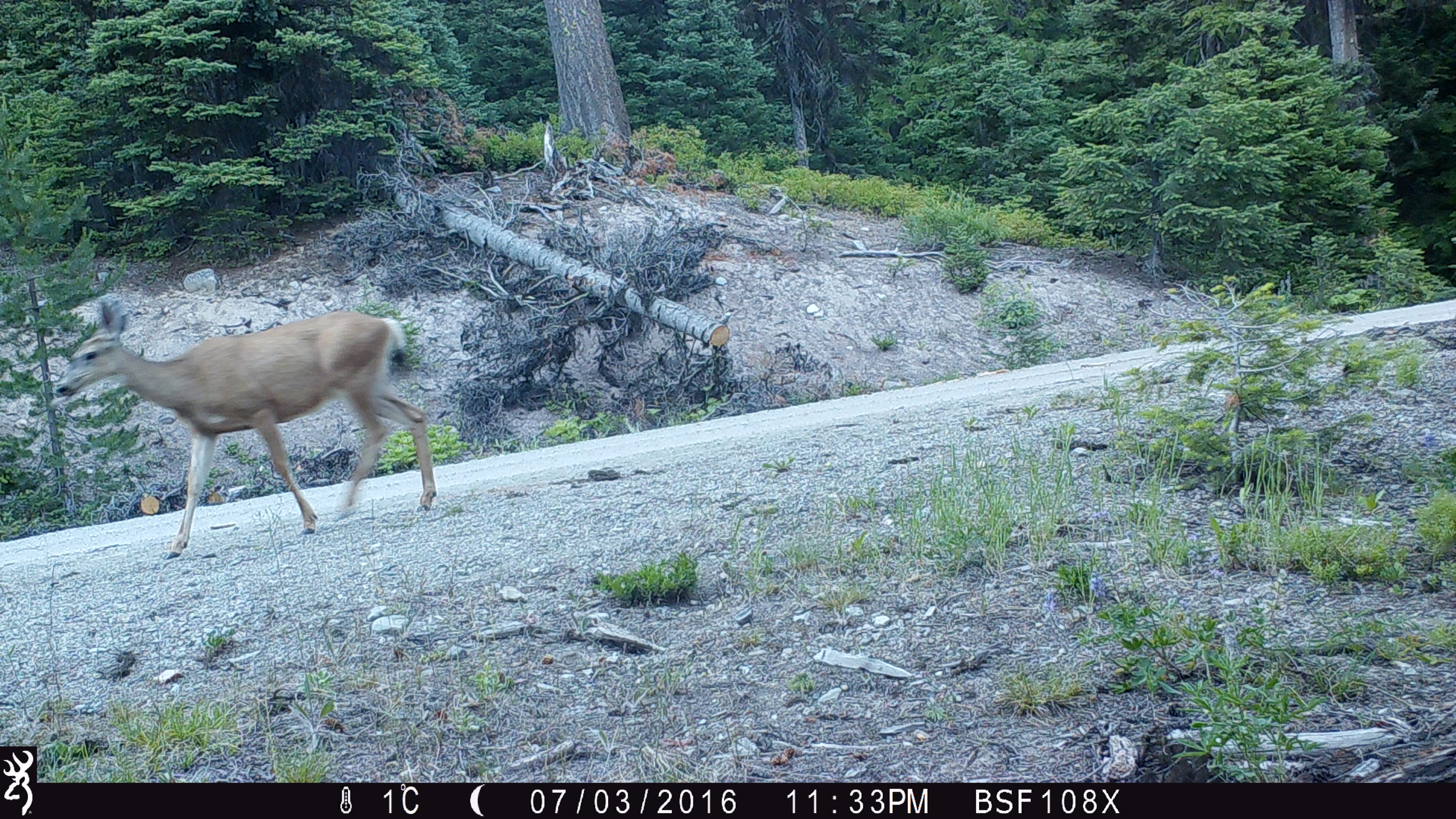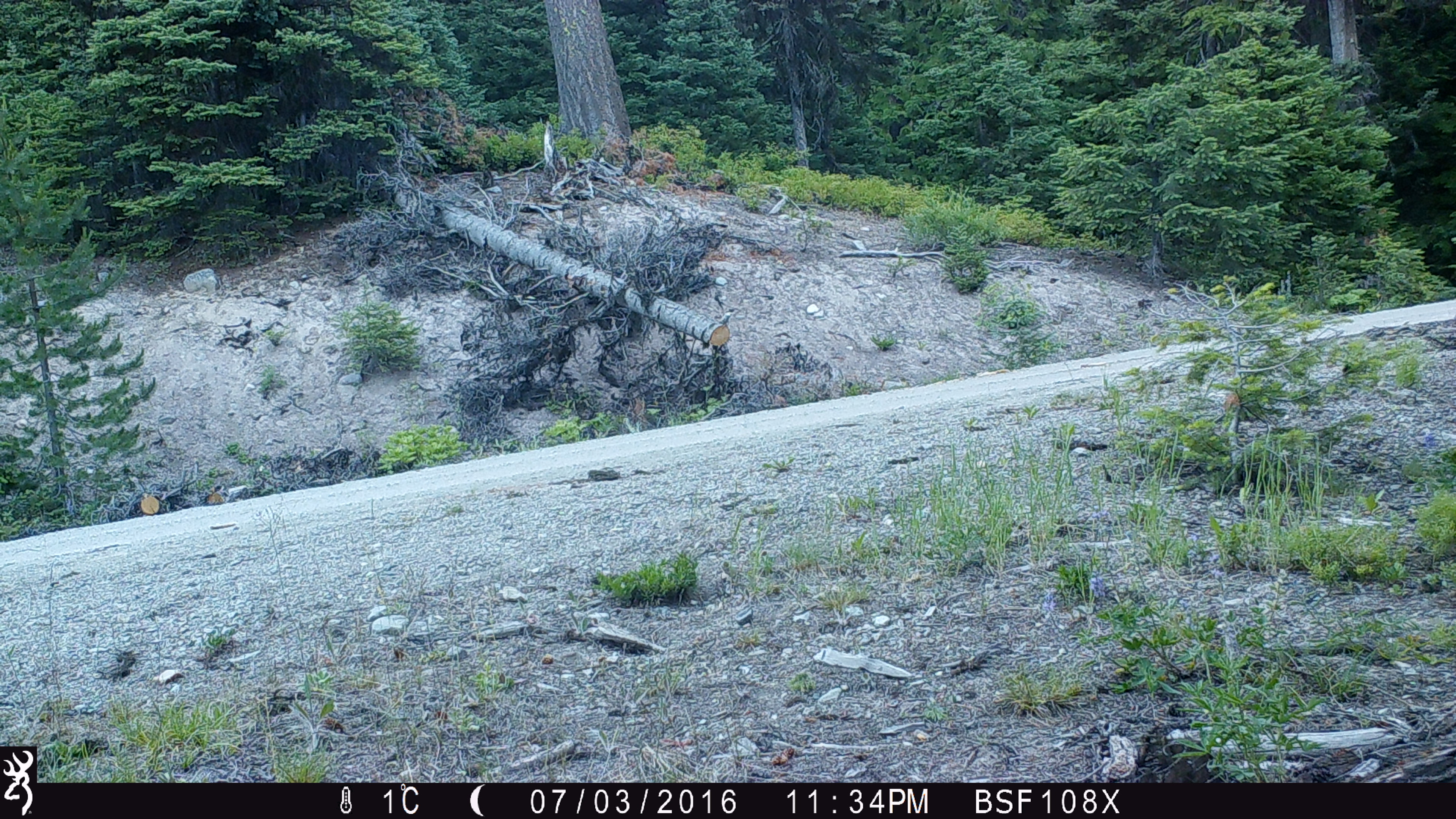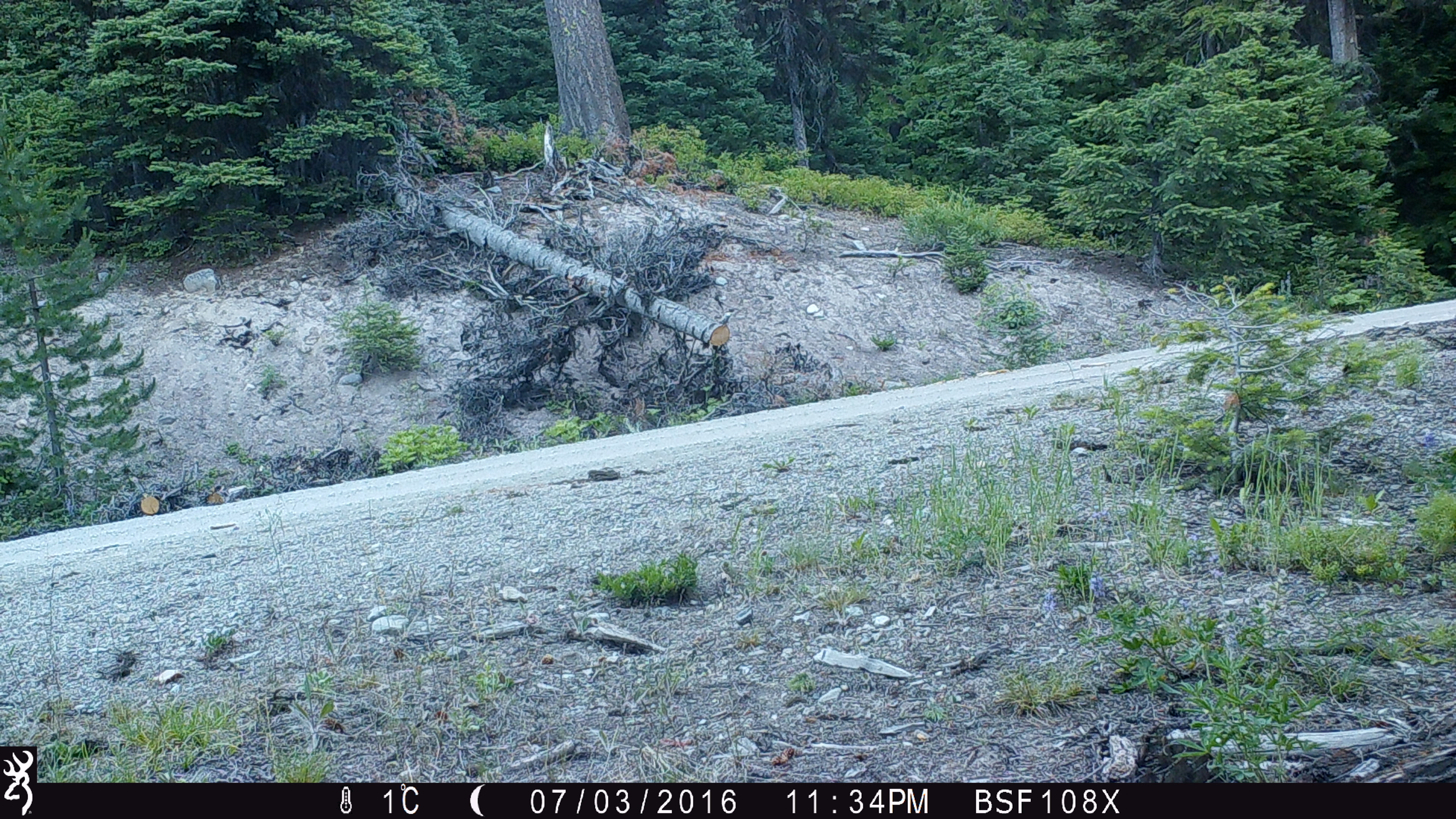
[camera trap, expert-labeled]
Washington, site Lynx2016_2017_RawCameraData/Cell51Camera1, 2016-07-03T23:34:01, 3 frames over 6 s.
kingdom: Animalia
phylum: Chordata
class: Mammalia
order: Artiodactyla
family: Cervidae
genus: Odocoileus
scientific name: Odocoileus hemionus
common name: mule deer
Odocoileus hemionus (mule deer). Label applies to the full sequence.